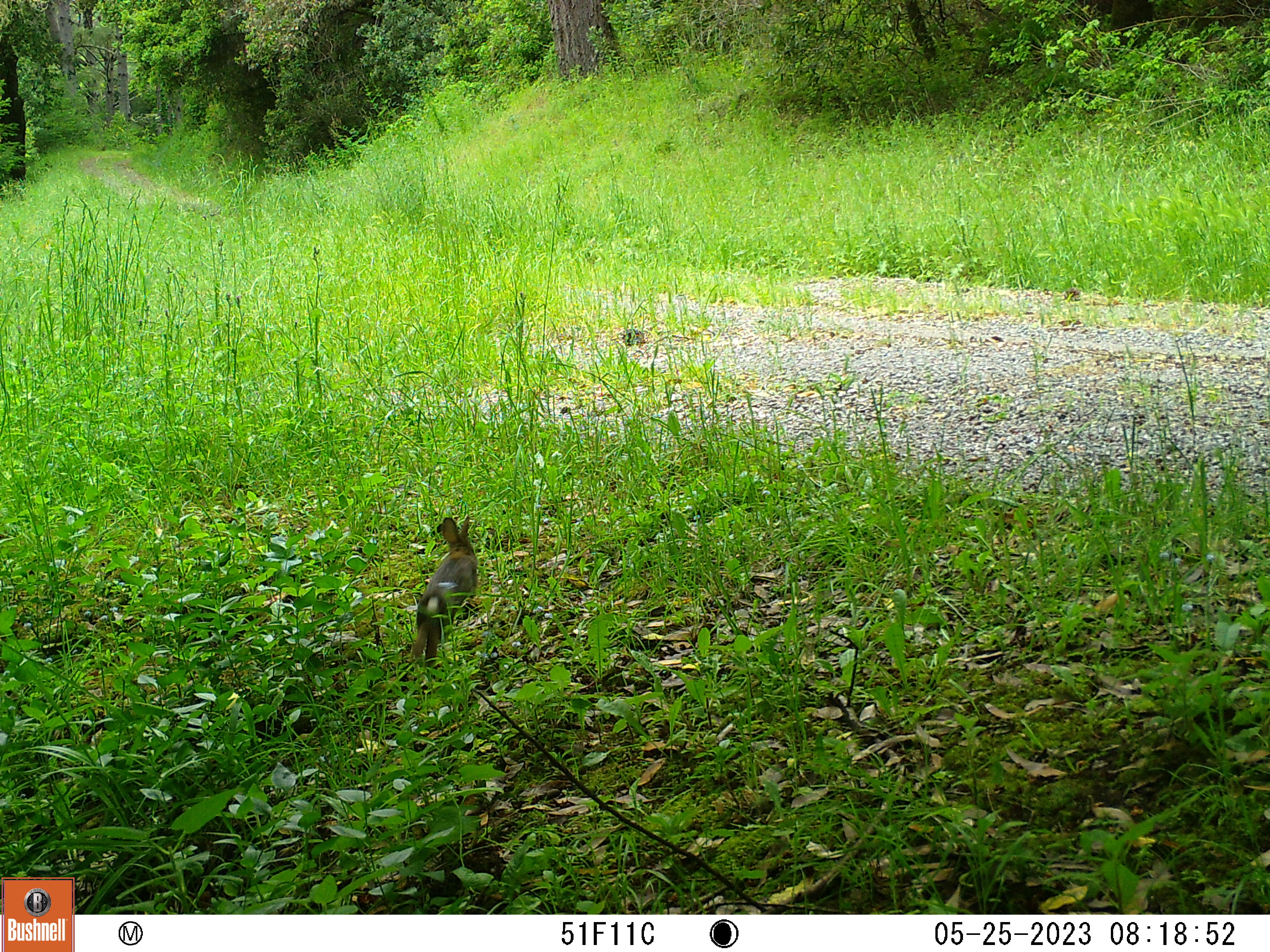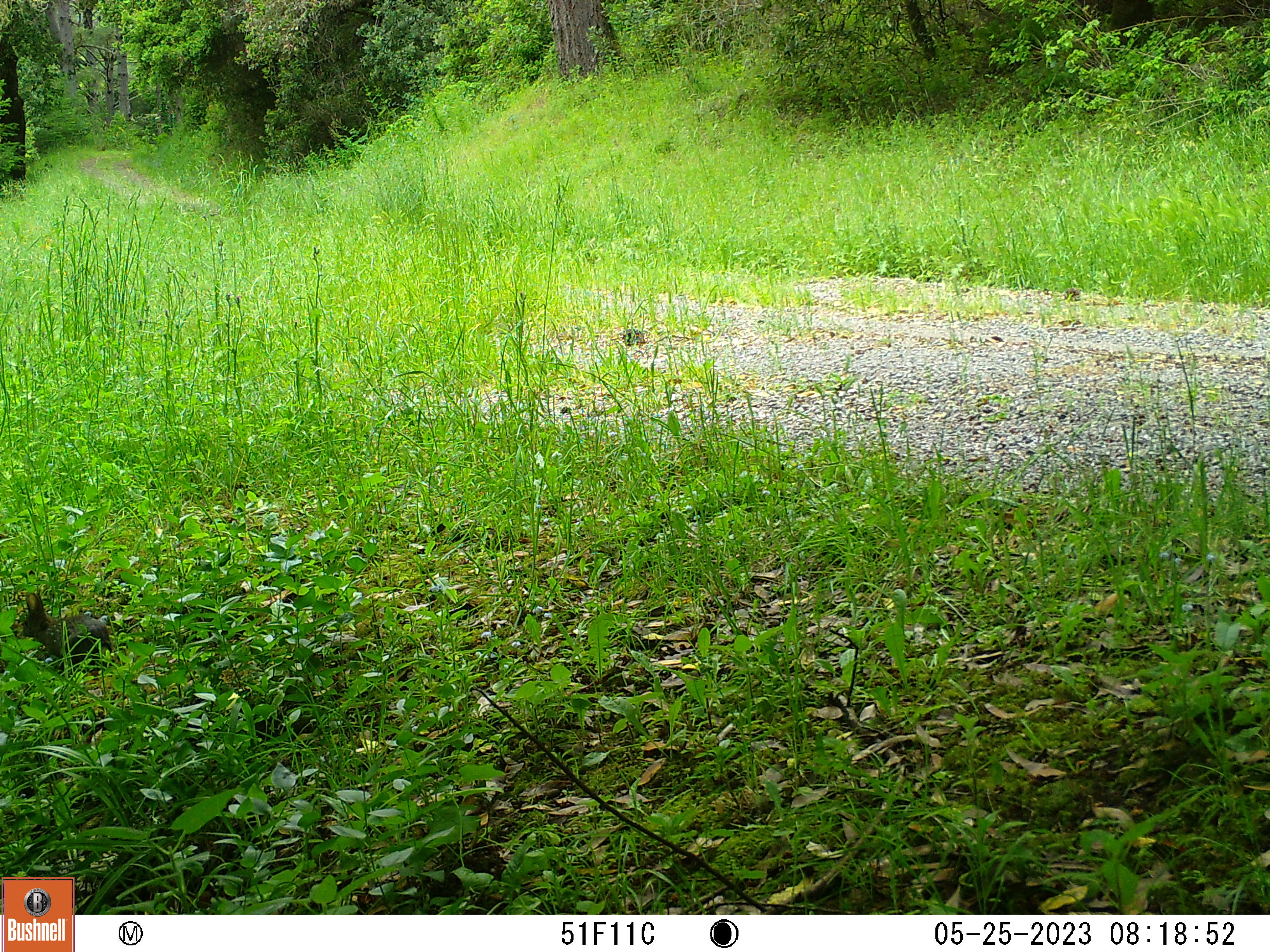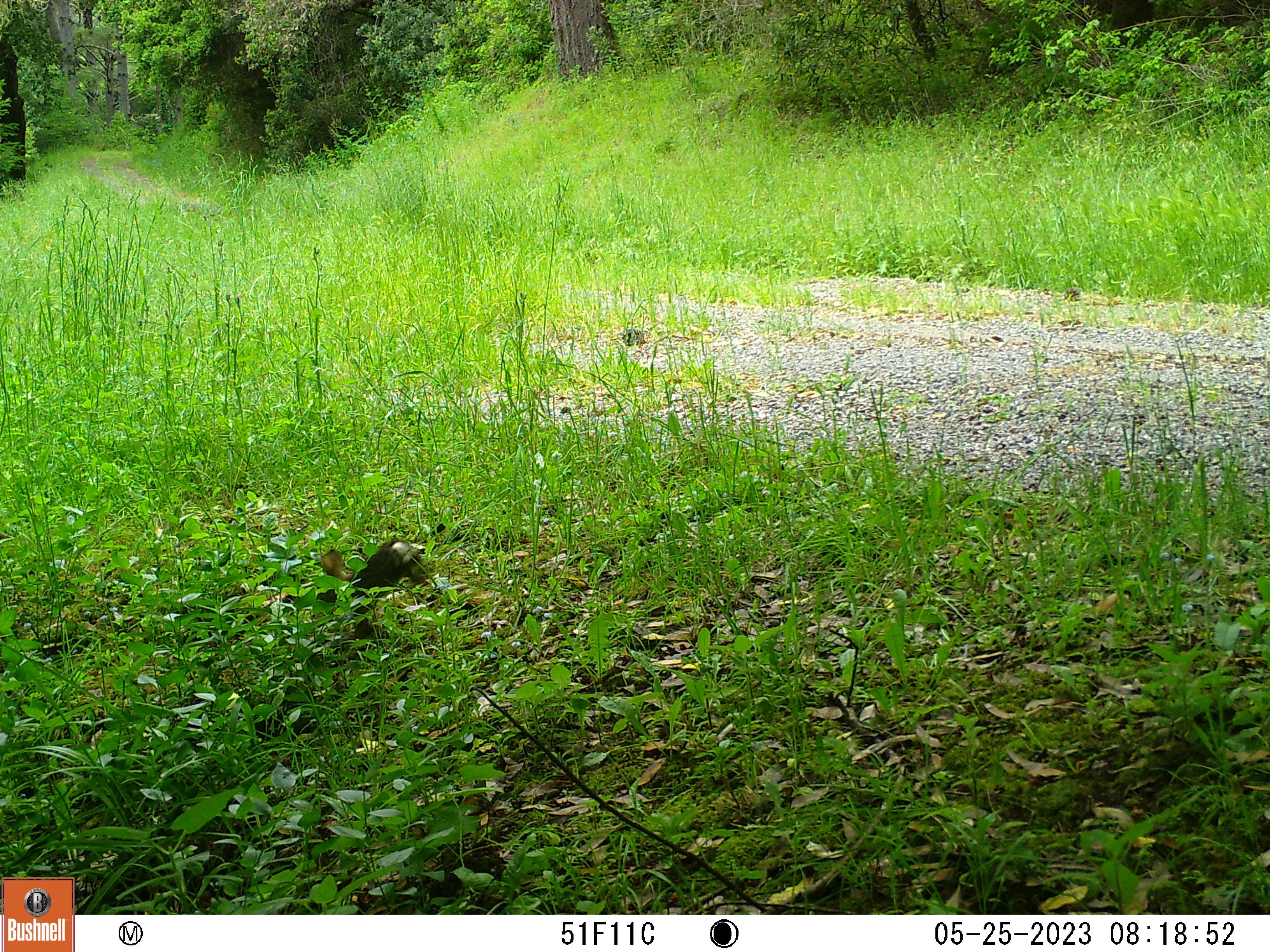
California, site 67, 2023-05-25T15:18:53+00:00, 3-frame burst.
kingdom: Animalia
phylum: Chordata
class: Mammalia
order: Lagomorpha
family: Leporidae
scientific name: Leporidae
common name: rabbit